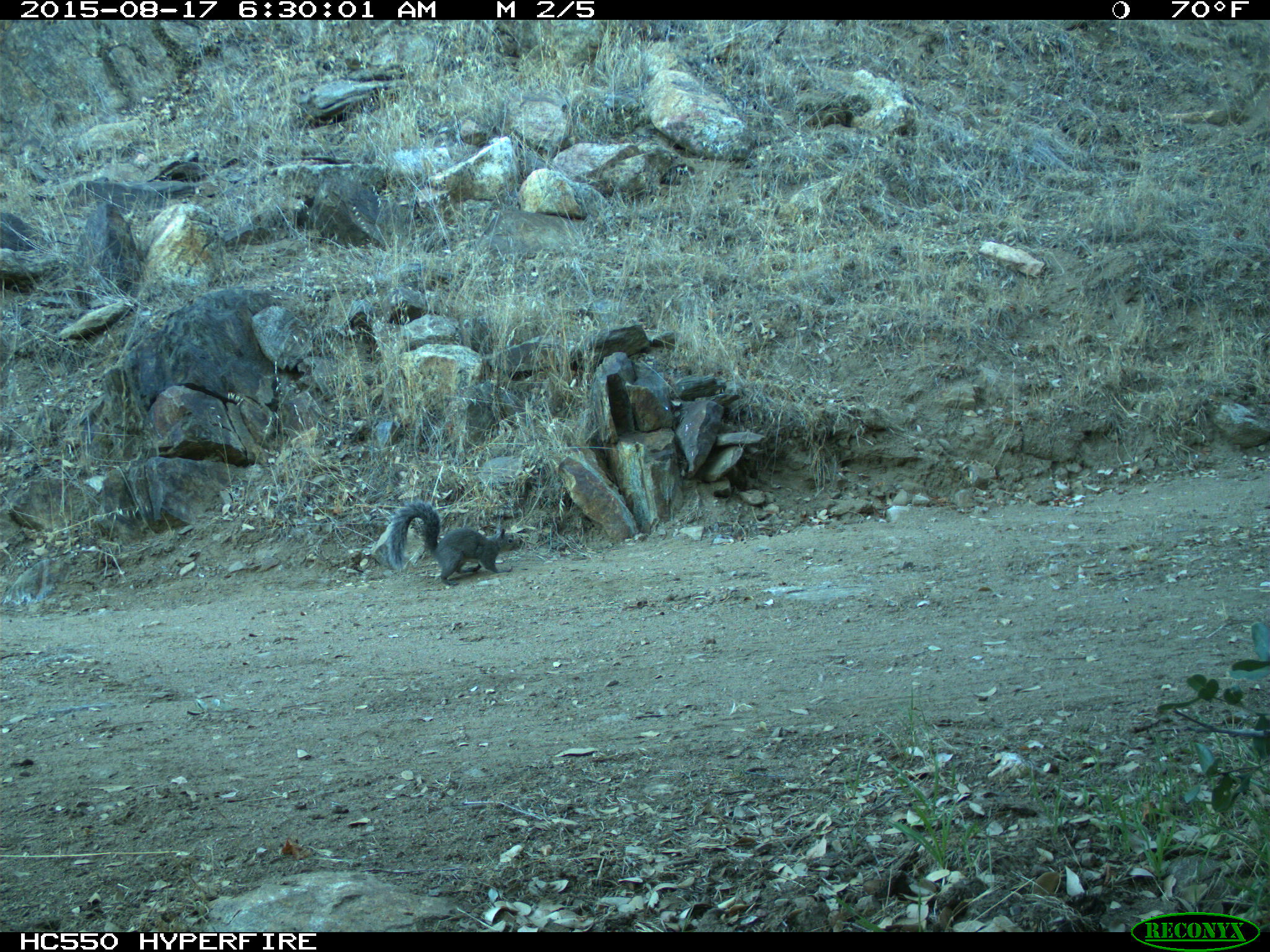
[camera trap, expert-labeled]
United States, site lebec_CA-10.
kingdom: Animalia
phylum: Chordata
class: Mammalia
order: Rodentia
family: Sciuridae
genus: Sciurus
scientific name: Sciurus carolinensis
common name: eastern gray squirrel